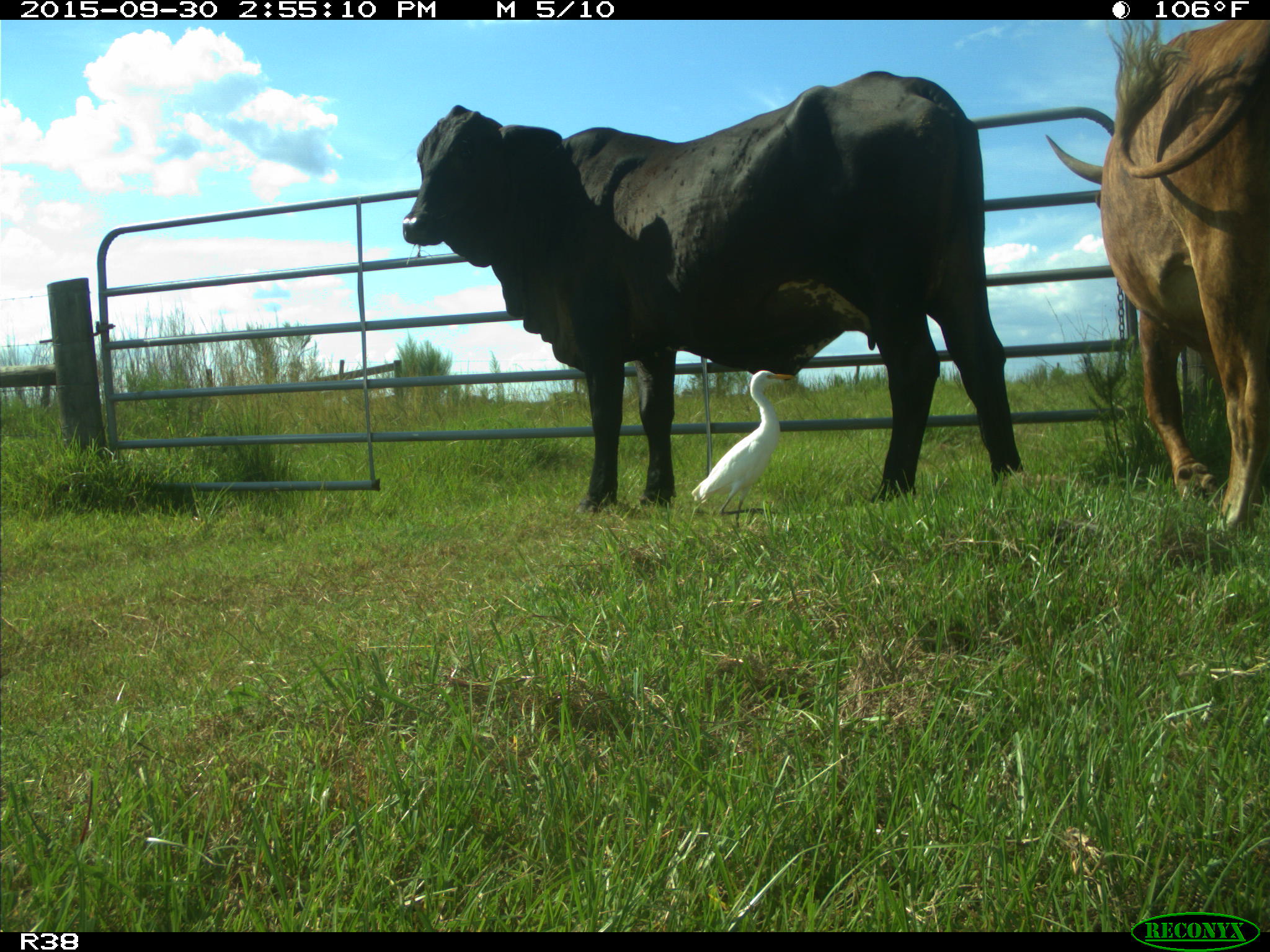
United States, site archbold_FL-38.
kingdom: Animalia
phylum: Chordata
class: Mammalia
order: Artiodactyla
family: Bovidae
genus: Bos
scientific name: Bos taurus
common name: domestic cow